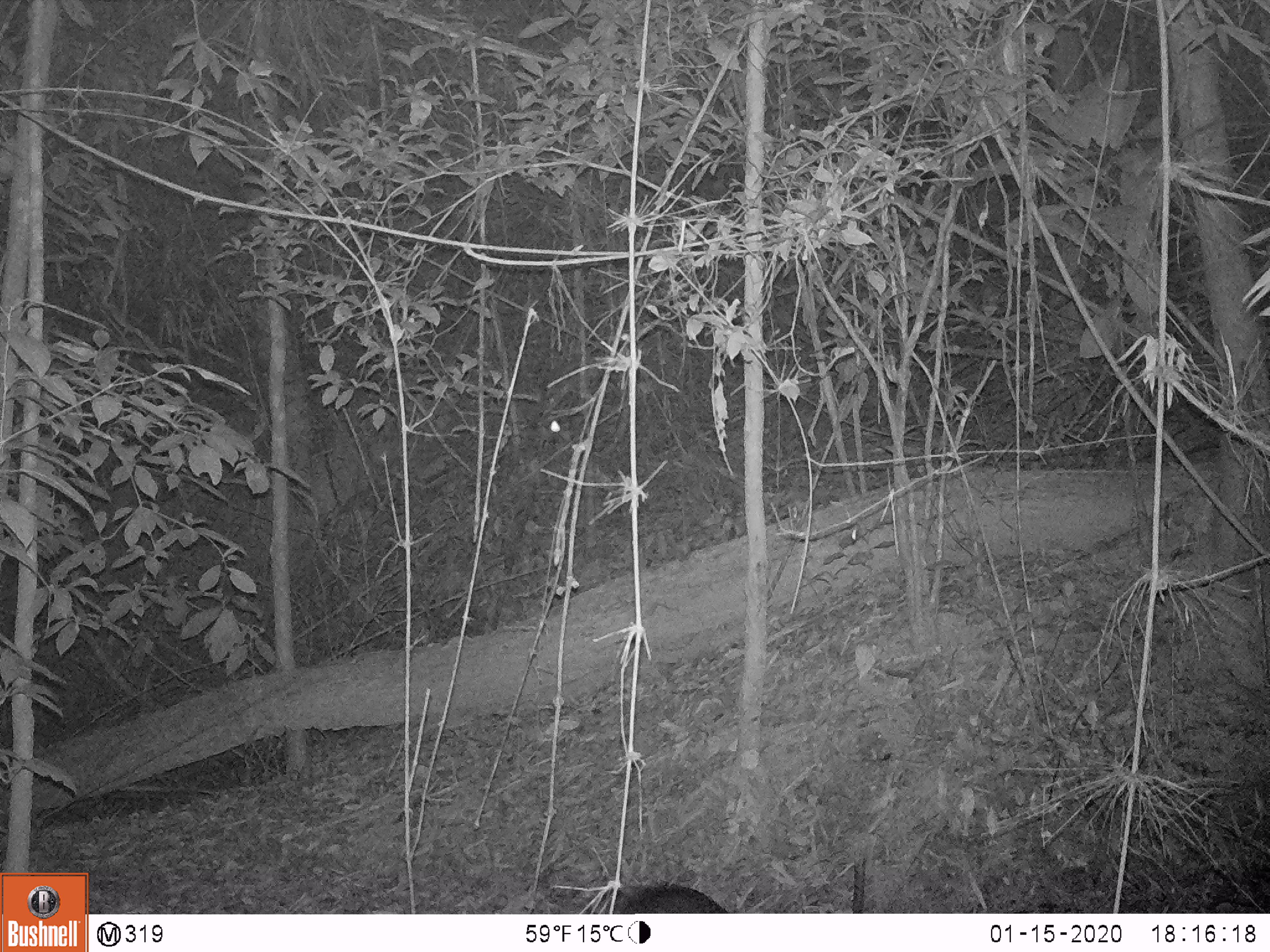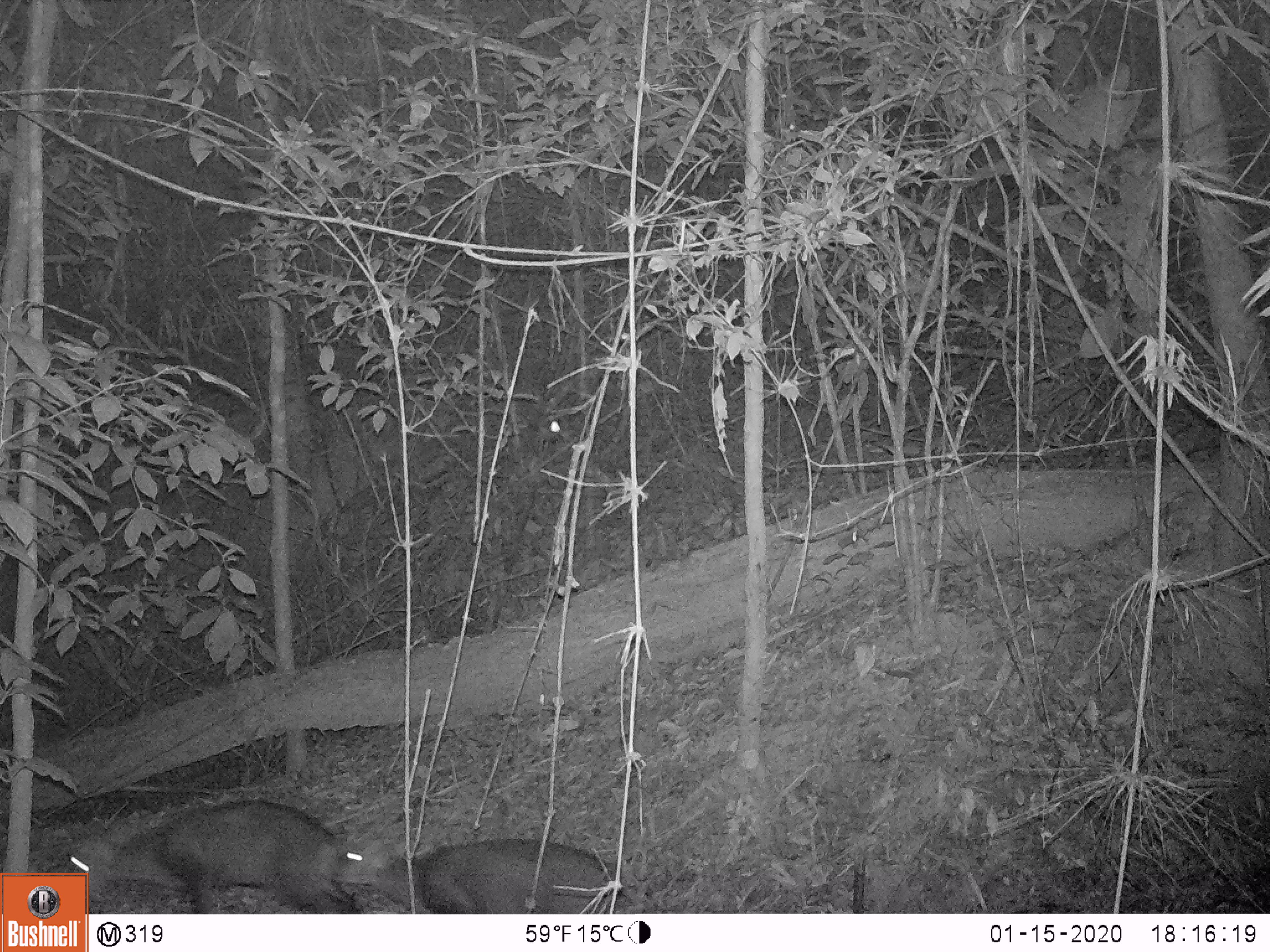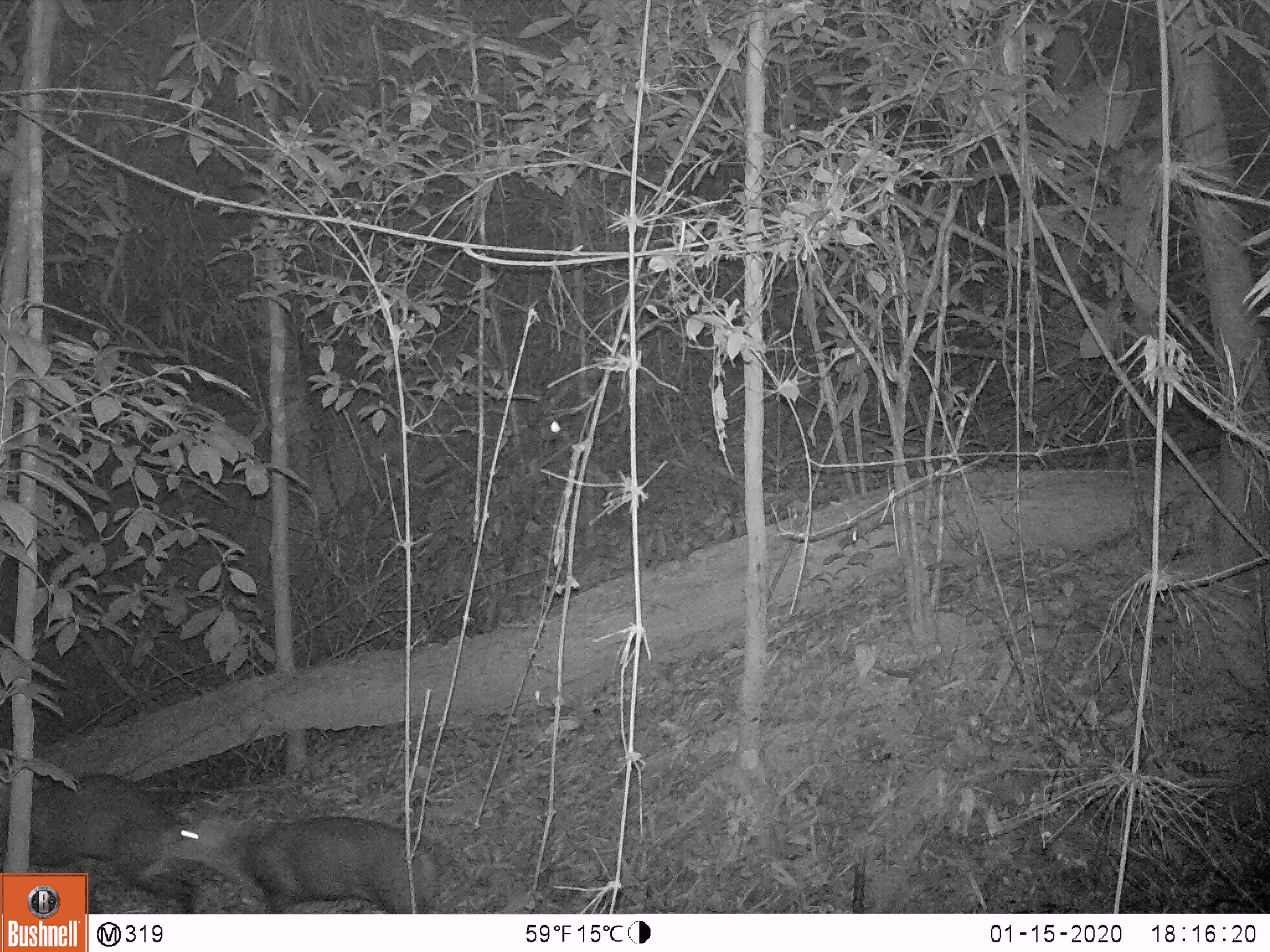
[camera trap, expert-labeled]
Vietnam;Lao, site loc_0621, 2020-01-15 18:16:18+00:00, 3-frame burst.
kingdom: Animalia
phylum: Chordata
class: Mammalia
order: Artiodactyla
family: Cervidae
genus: Muntiacus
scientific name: Muntiacus rooseveltorum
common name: roosevelt's muntjac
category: roosevelts muntjac group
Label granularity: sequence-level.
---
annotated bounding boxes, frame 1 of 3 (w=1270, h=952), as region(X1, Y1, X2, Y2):
roosevelts muntjac group: region(584, 880, 731, 913)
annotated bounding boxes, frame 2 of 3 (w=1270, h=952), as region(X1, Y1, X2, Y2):
roosevelts muntjac group: region(64, 799, 337, 914); region(332, 836, 635, 913)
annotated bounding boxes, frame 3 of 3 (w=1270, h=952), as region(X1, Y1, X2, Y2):
roosevelts muntjac group: region(160, 792, 439, 913); region(0, 772, 198, 914)